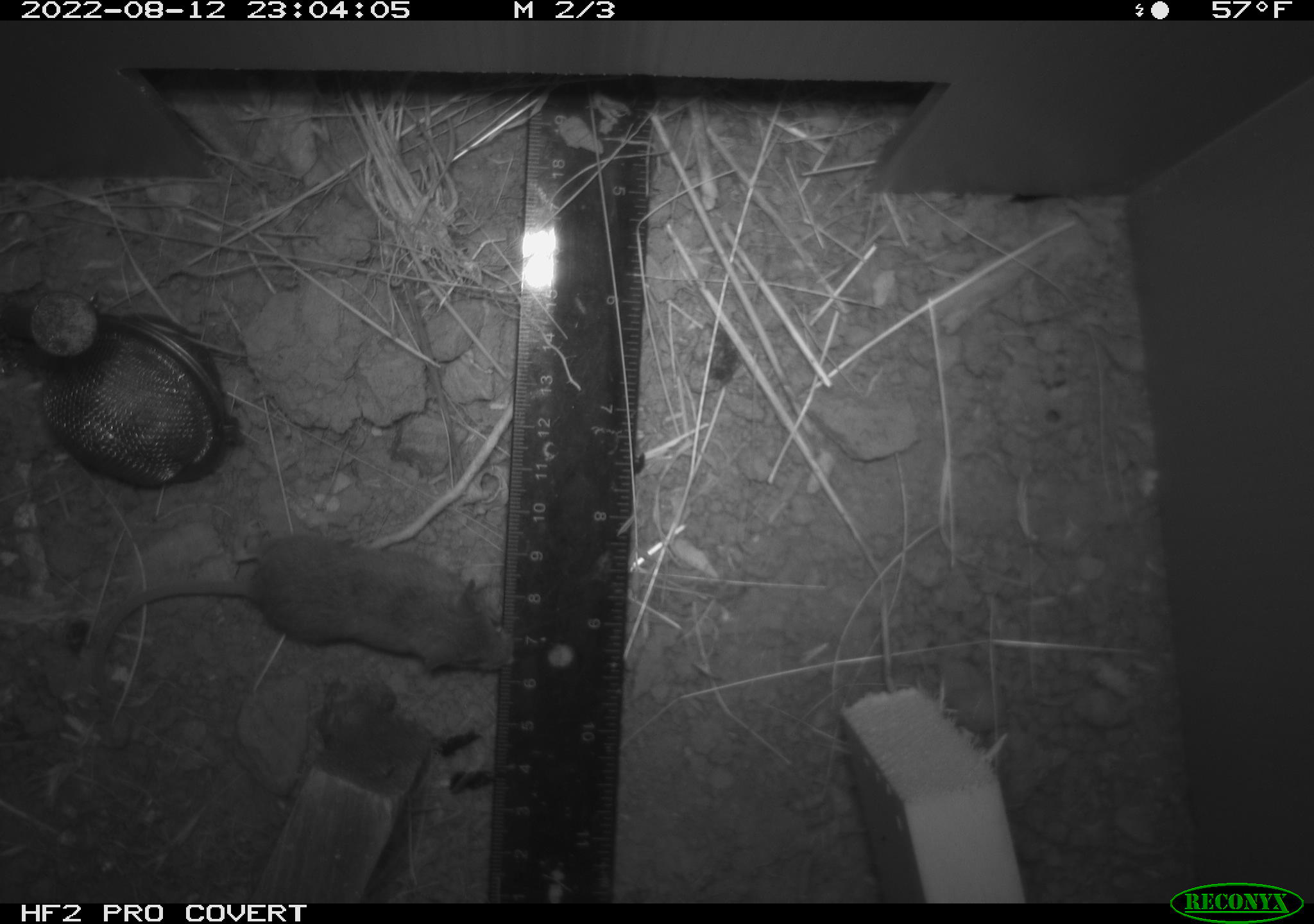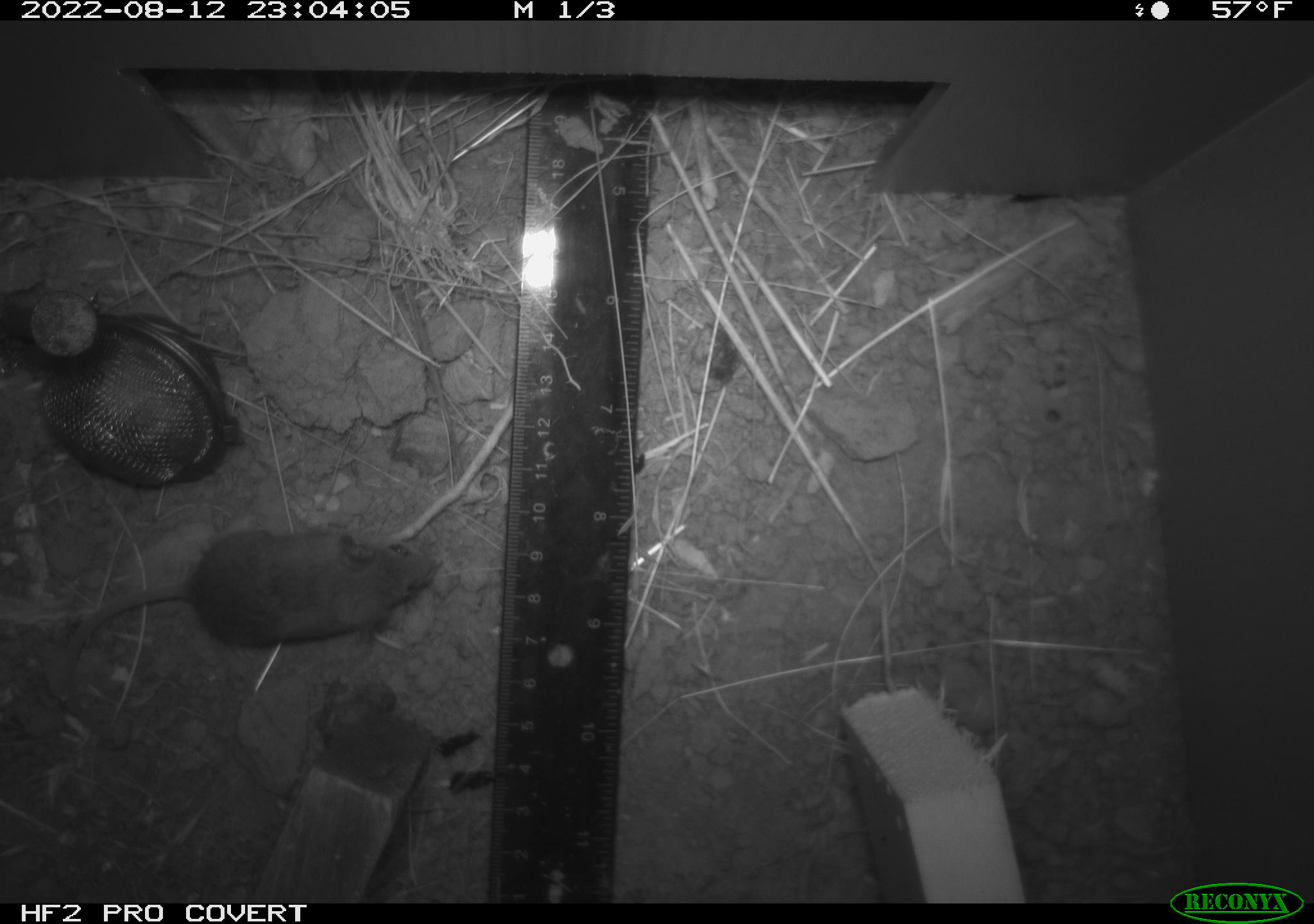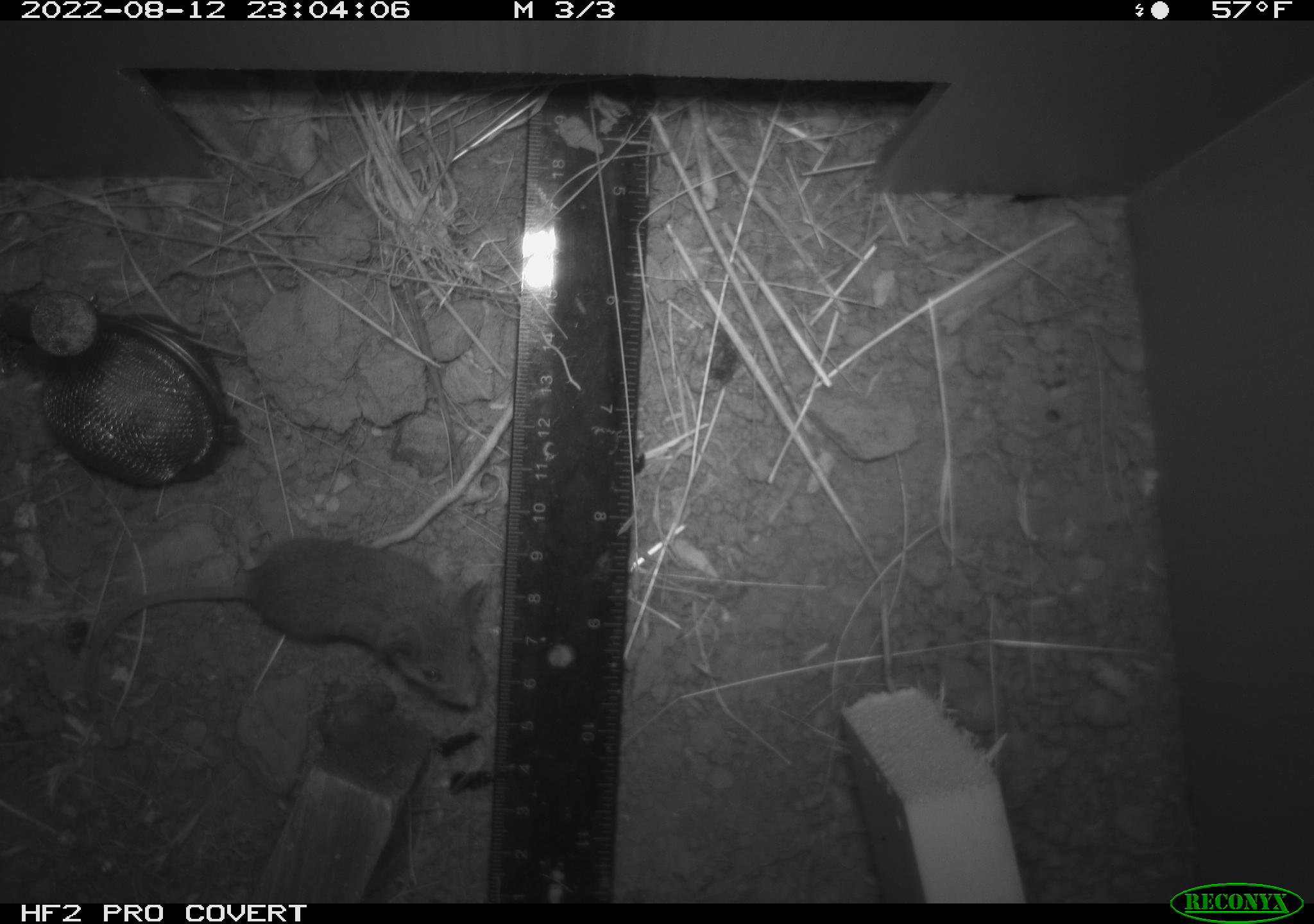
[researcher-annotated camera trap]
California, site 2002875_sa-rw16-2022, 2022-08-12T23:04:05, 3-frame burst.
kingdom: Animalia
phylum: Chordata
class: Mammalia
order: Rodentia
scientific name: Rodentia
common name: mouse species